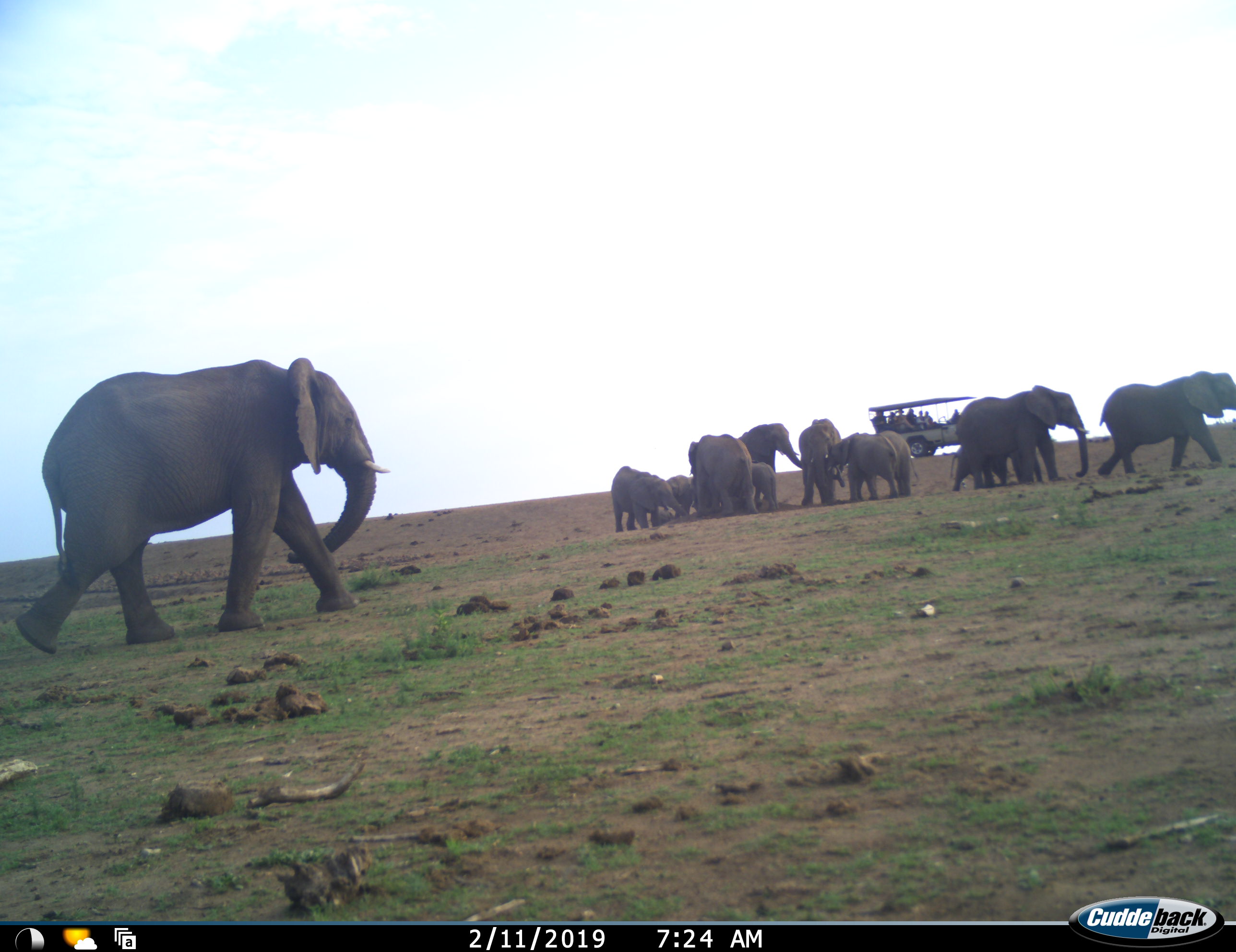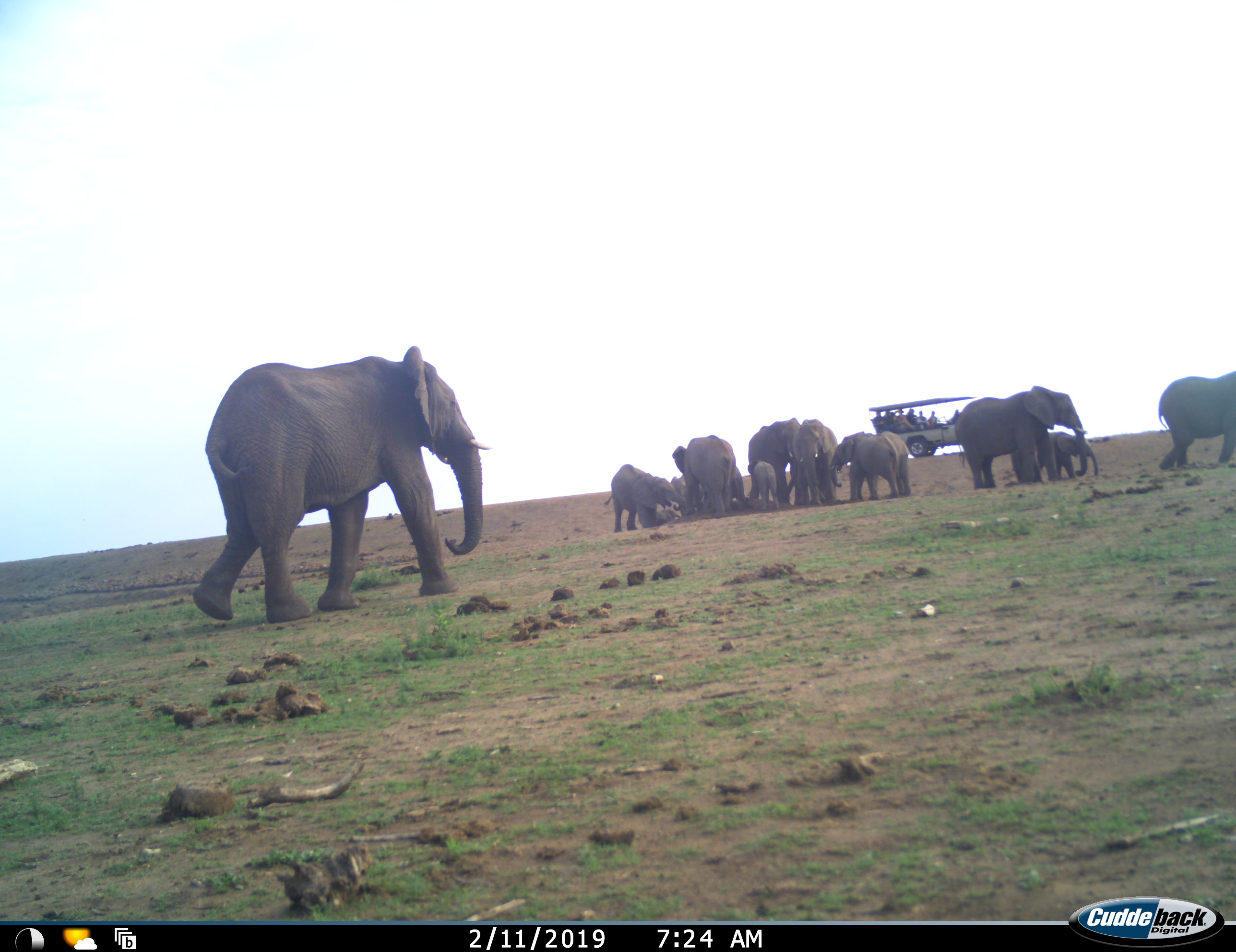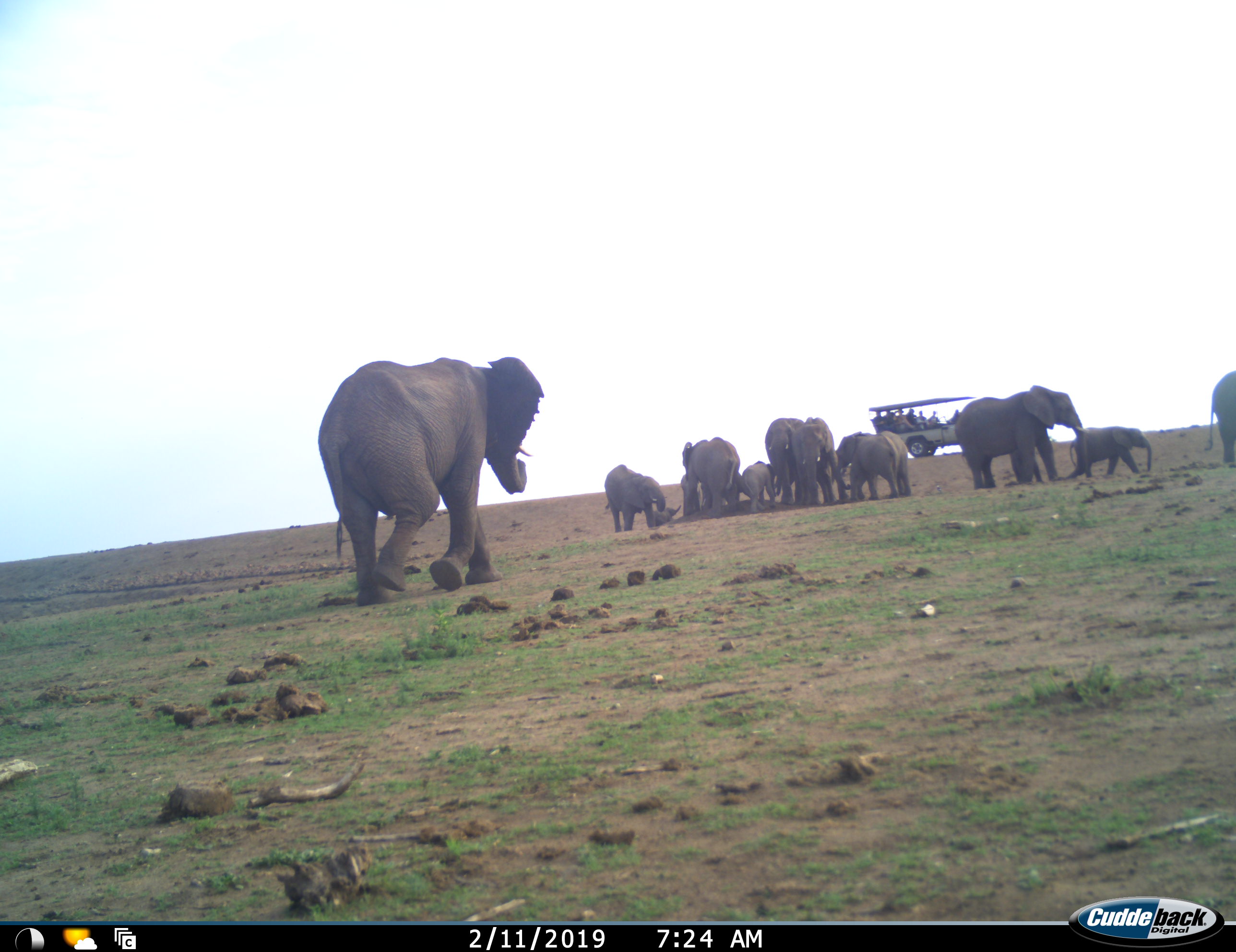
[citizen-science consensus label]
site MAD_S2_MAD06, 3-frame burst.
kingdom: Animalia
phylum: Chordata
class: Mammalia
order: Proboscidea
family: Elephantidae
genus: Loxodonta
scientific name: Loxodonta africana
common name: african bush elephant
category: elephant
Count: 11-50.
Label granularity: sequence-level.